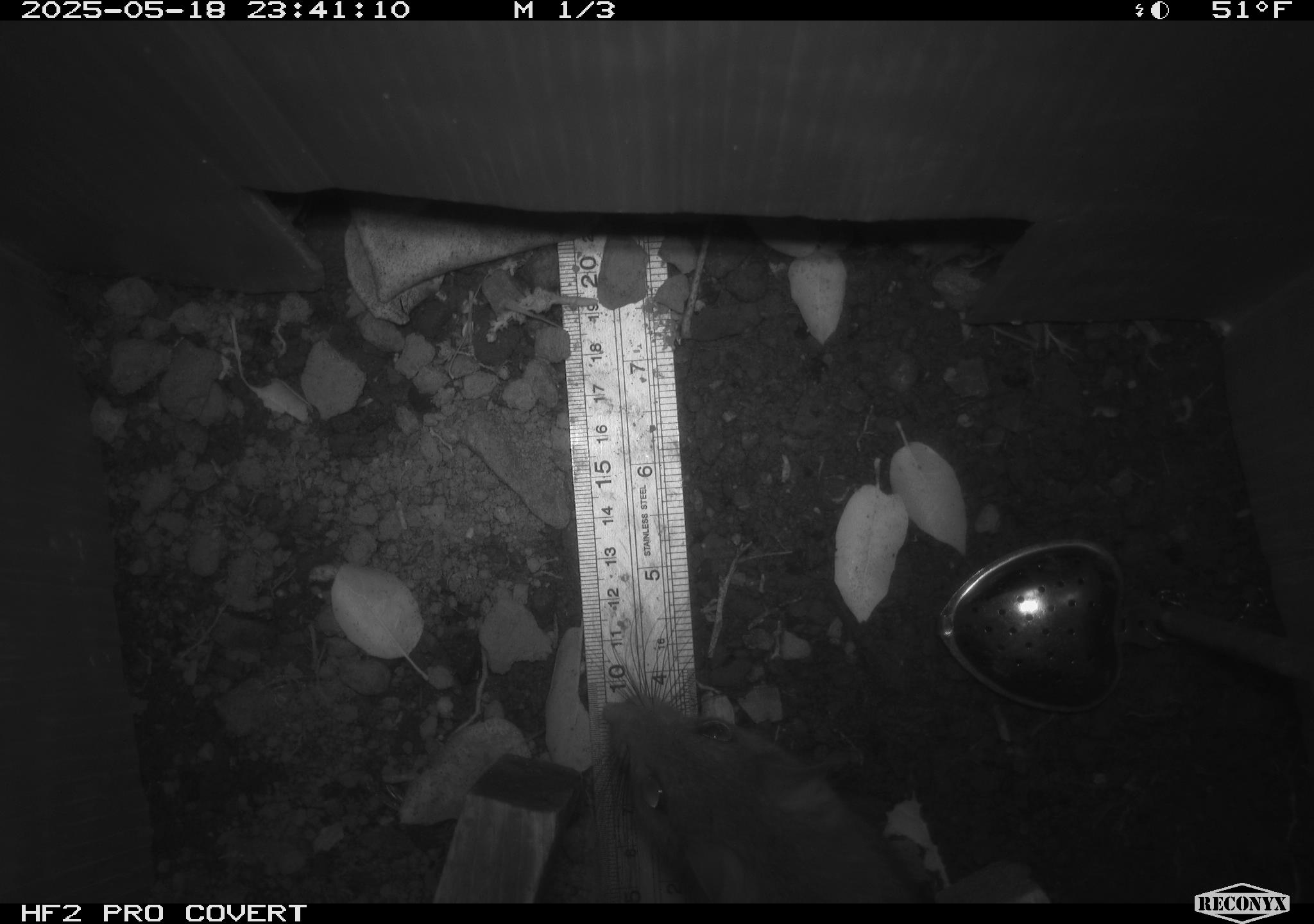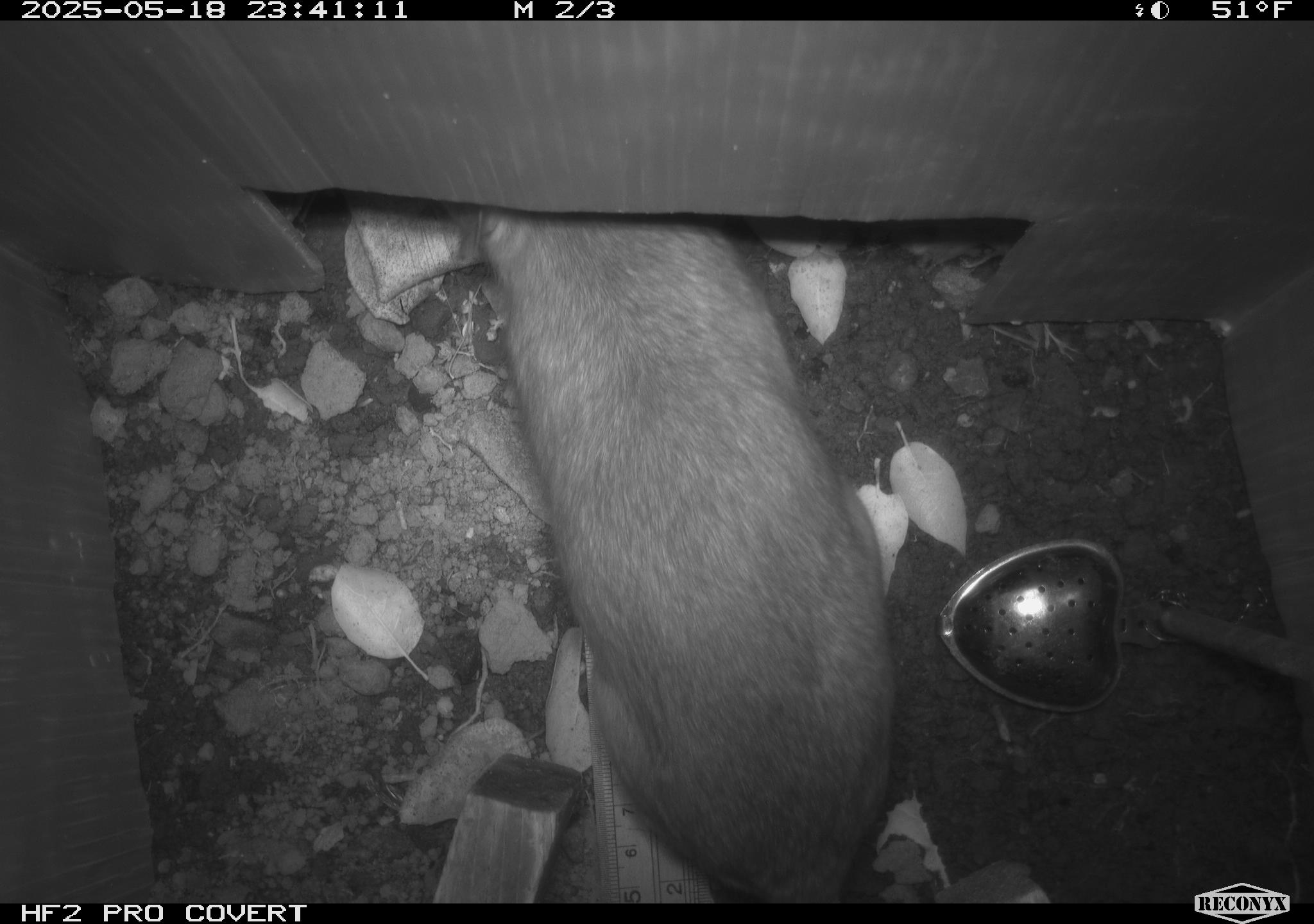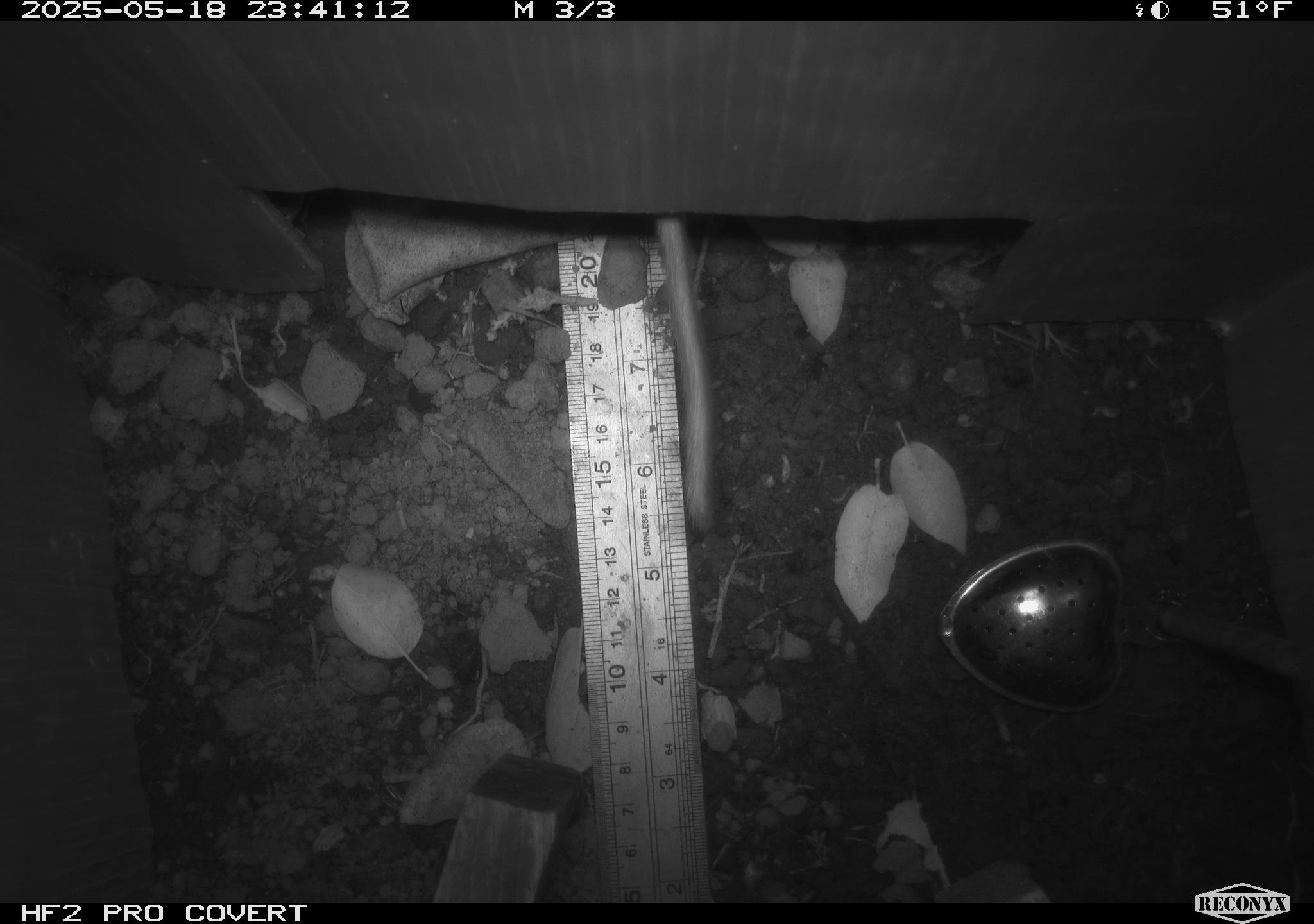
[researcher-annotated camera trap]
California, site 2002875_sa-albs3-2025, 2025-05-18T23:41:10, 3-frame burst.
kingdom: Animalia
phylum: Chordata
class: Mammalia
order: Rodentia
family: Cricetidae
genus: Neotoma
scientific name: Neotoma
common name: pack rat or woodrat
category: neotoma species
Neotoma species (pack rat or woodrat) (Neotoma).